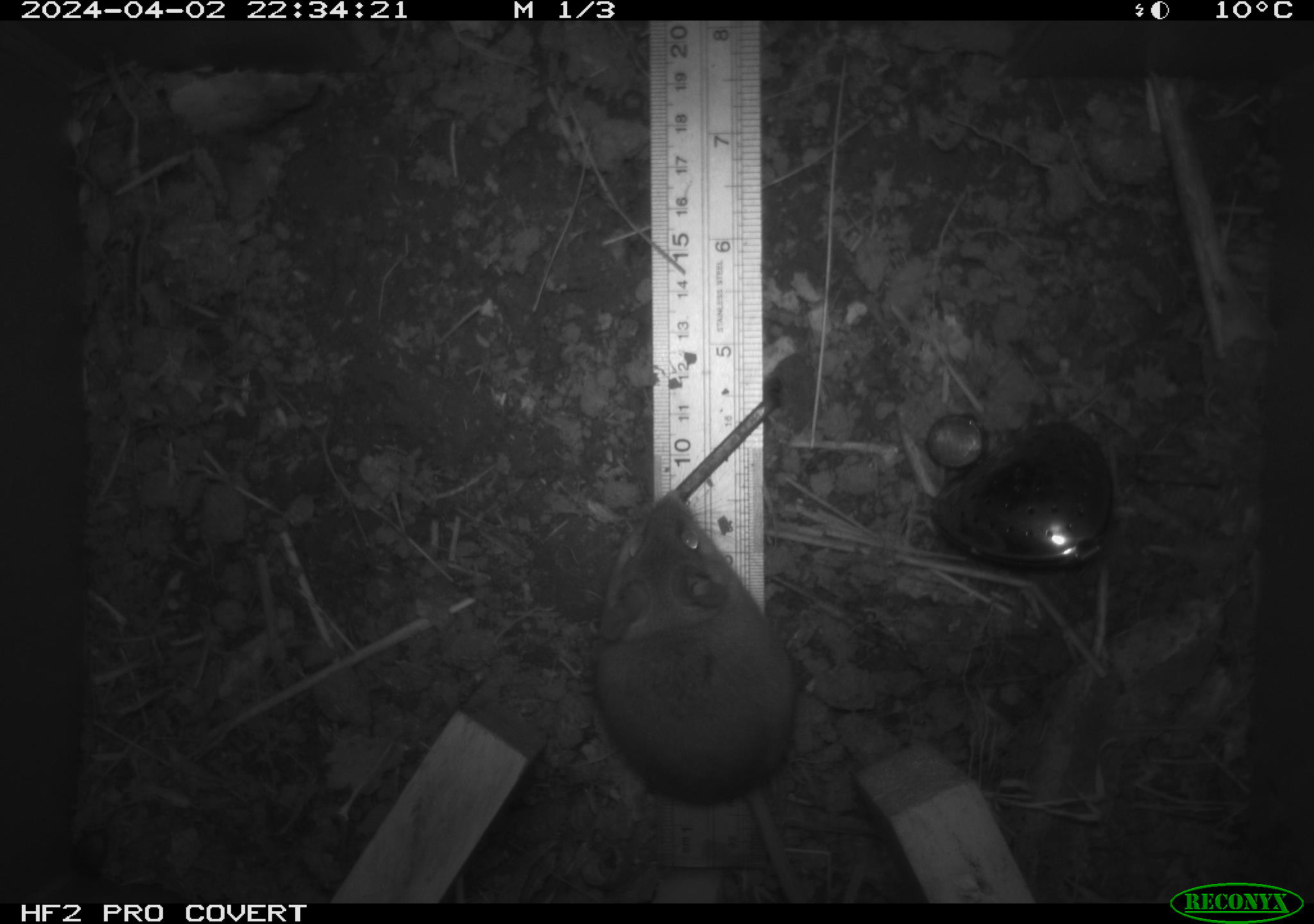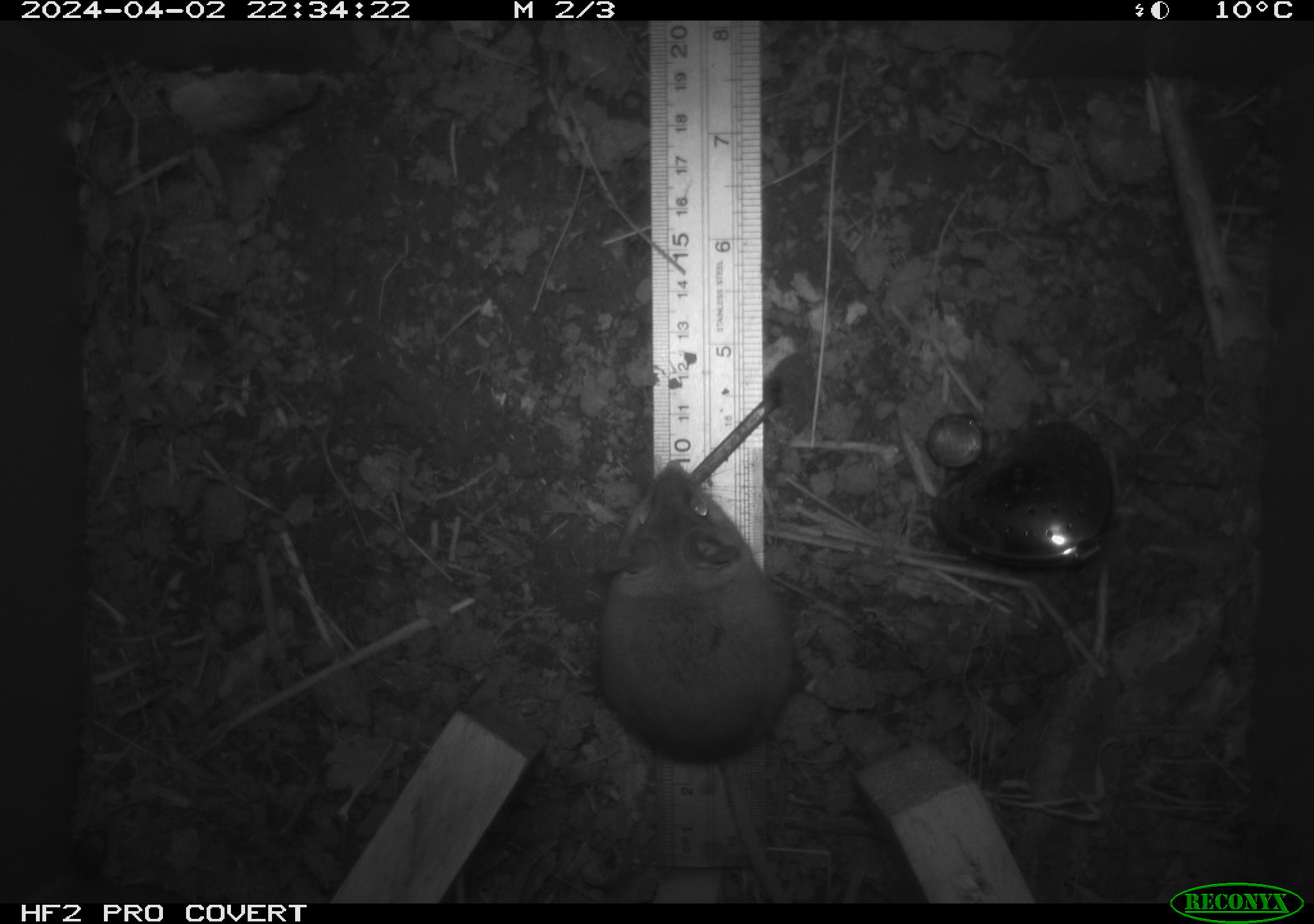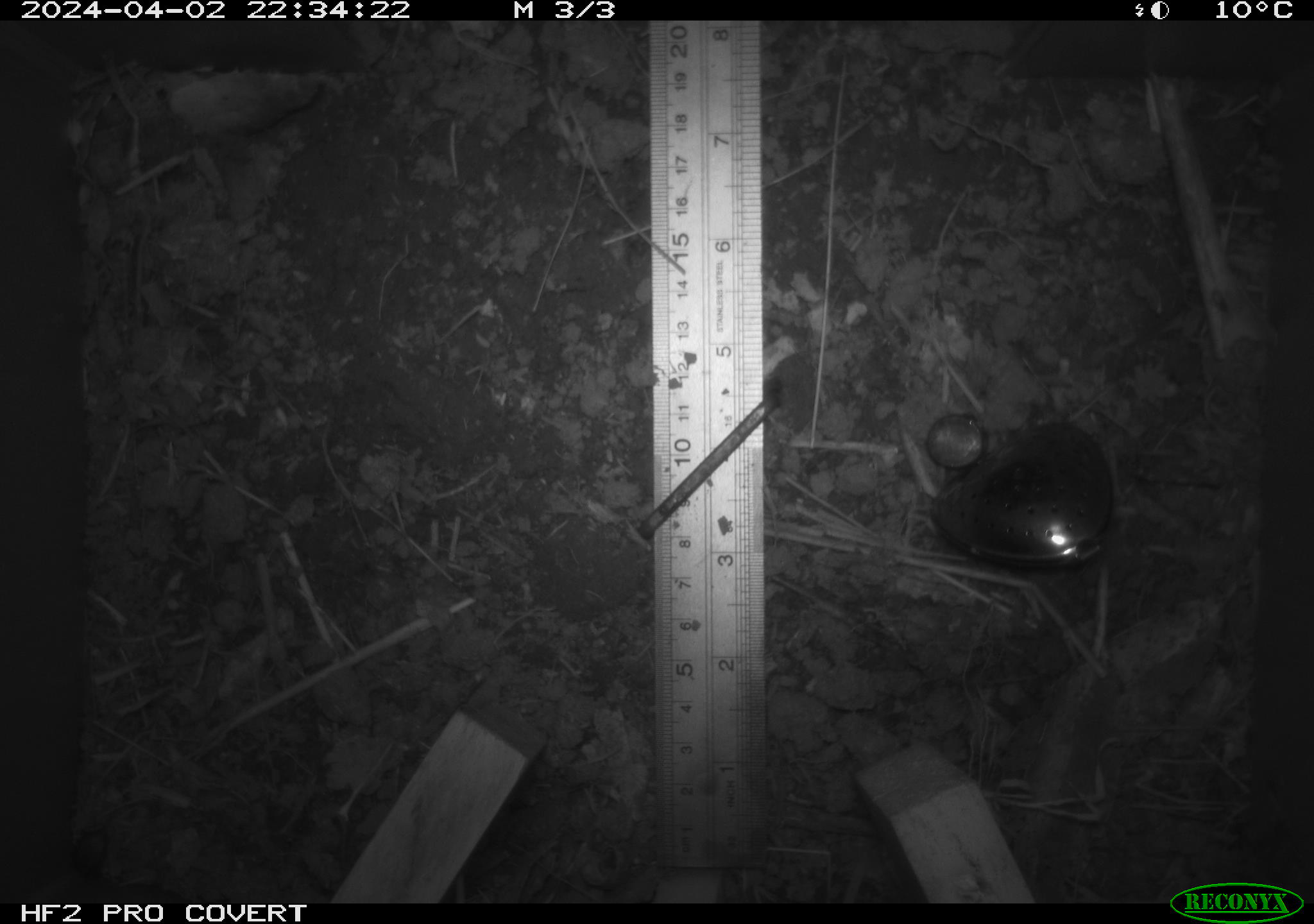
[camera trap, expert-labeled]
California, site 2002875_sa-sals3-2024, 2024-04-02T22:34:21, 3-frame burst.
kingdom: Animalia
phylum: Chordata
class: Mammalia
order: Rodentia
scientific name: Rodentia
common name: mouse species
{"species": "mouse species (Rodentia)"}